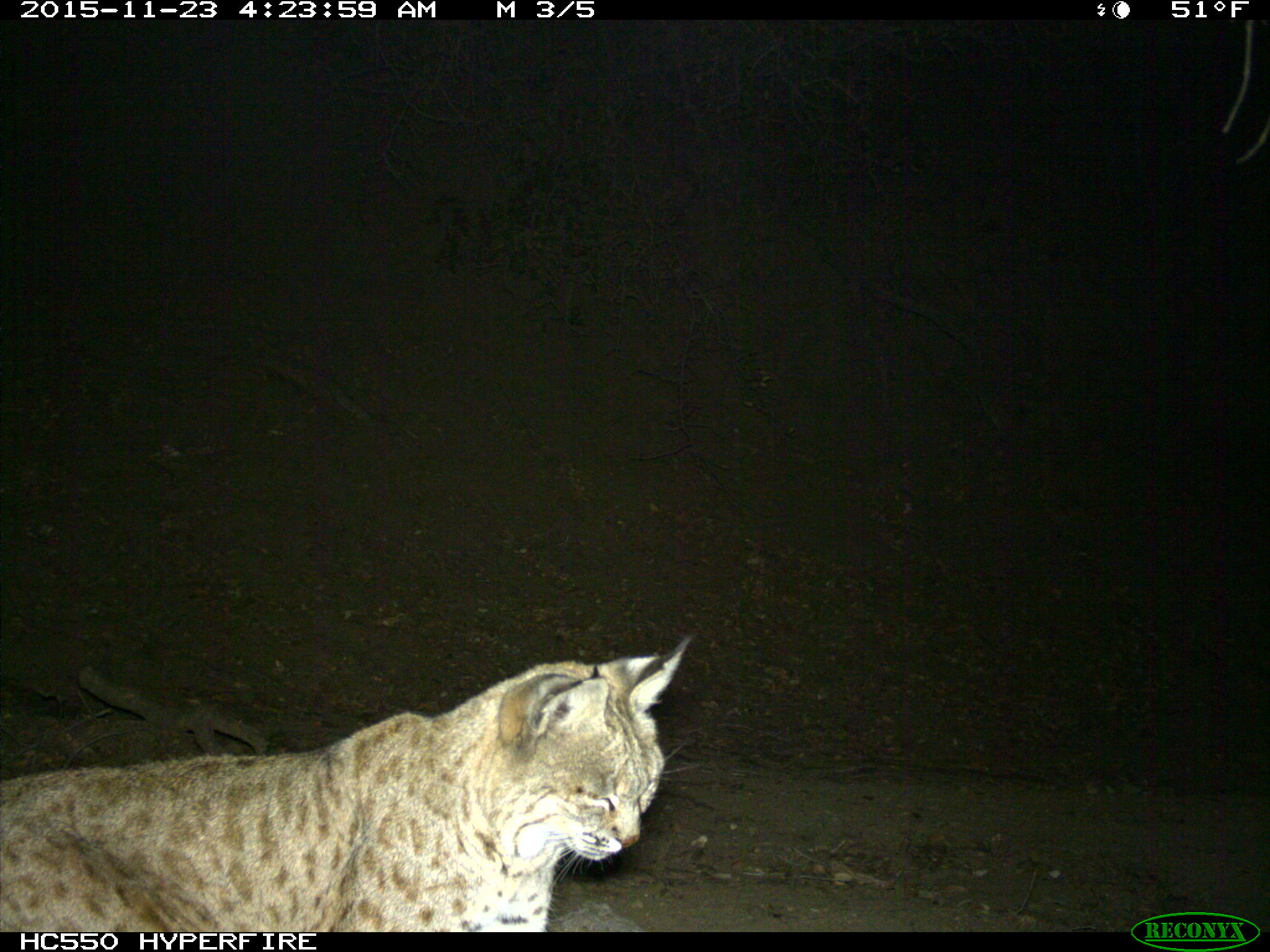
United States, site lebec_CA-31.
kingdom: Animalia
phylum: Chordata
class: Mammalia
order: Carnivora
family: Felidae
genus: Lynx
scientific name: Lynx rufus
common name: bobcat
Lynx rufus (bobcat).